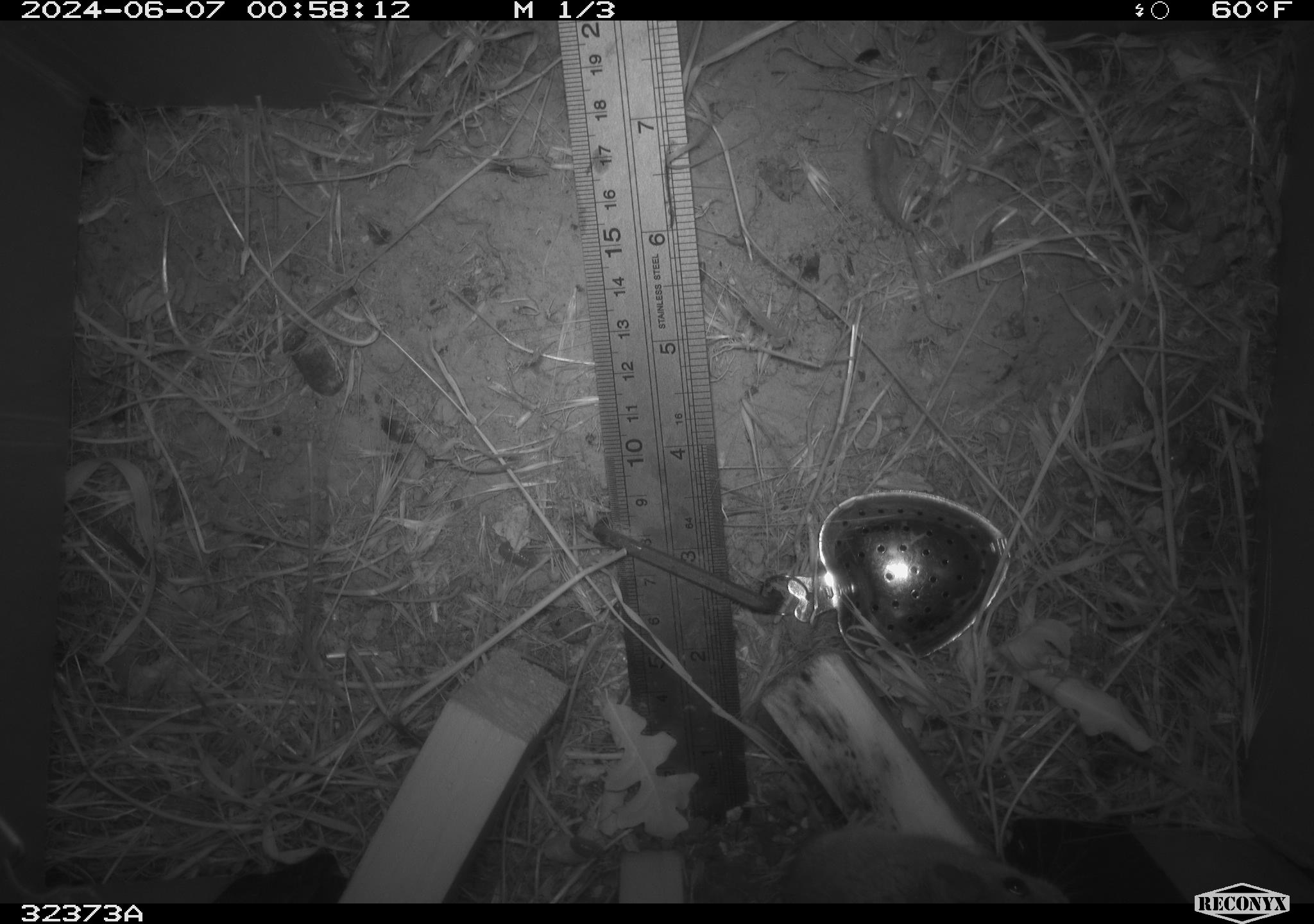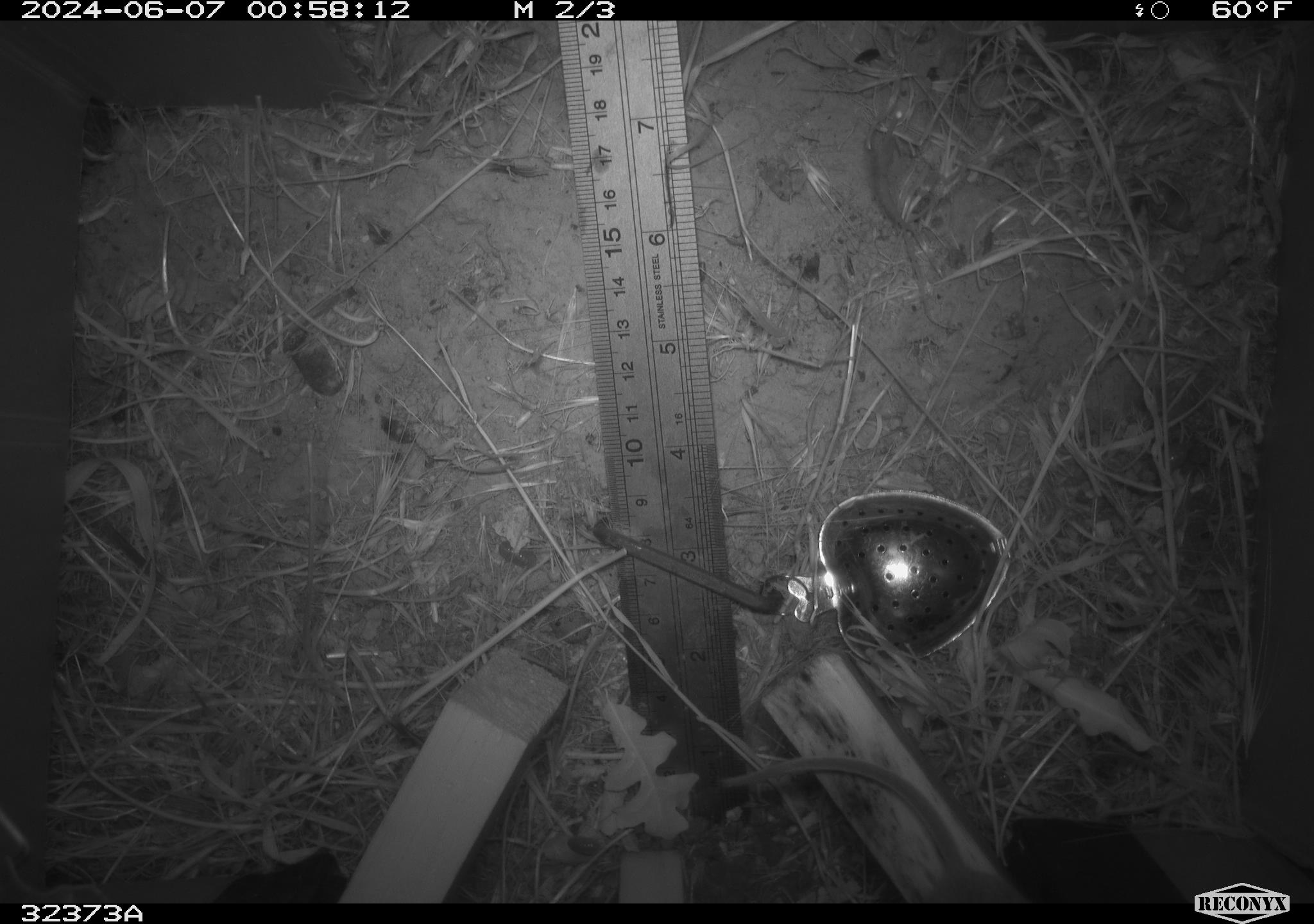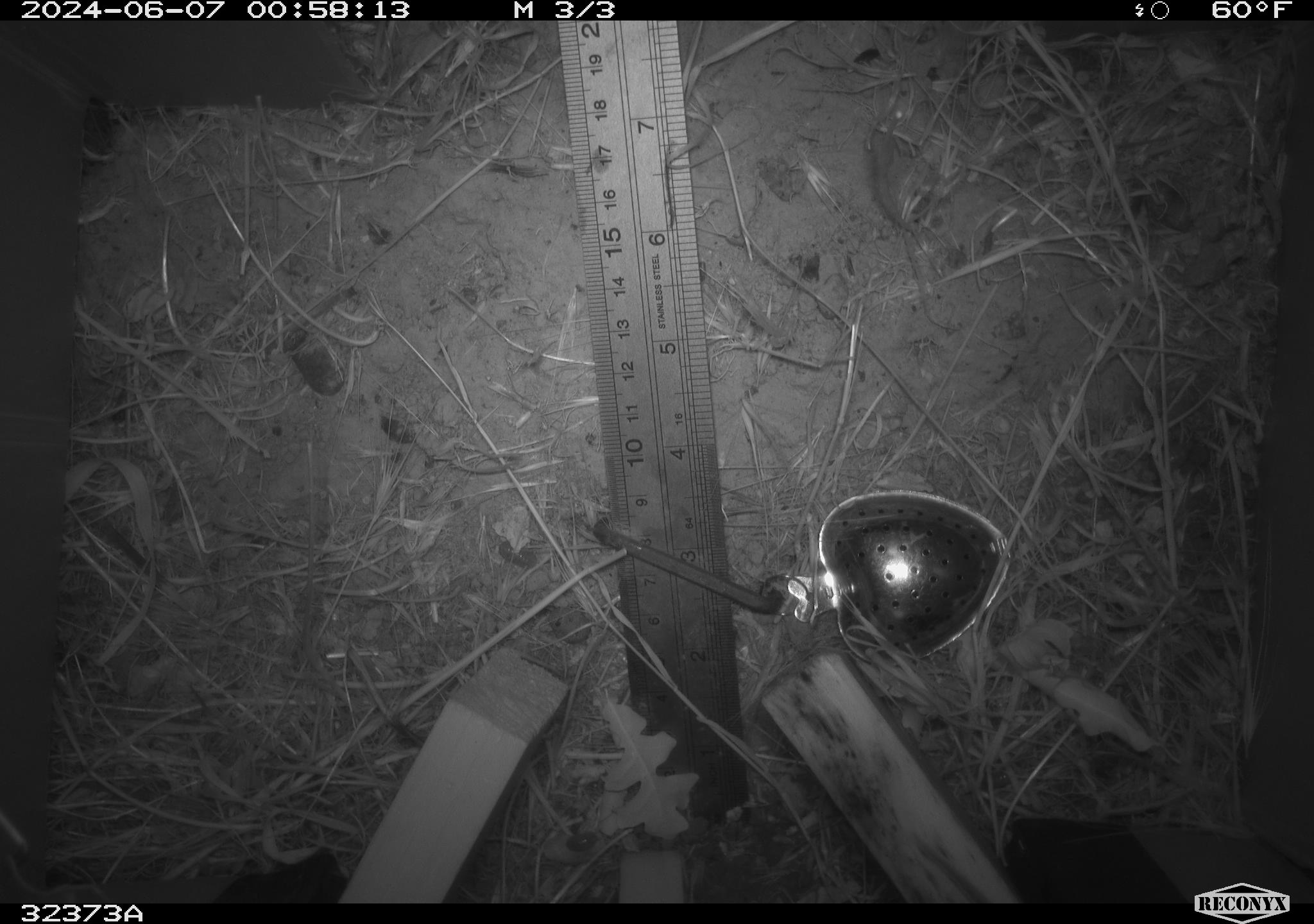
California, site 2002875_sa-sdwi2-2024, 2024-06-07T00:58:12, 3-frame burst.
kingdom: Animalia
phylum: Chordata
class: Mammalia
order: Rodentia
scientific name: Rodentia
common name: mouse species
Mouse species (Rodentia).